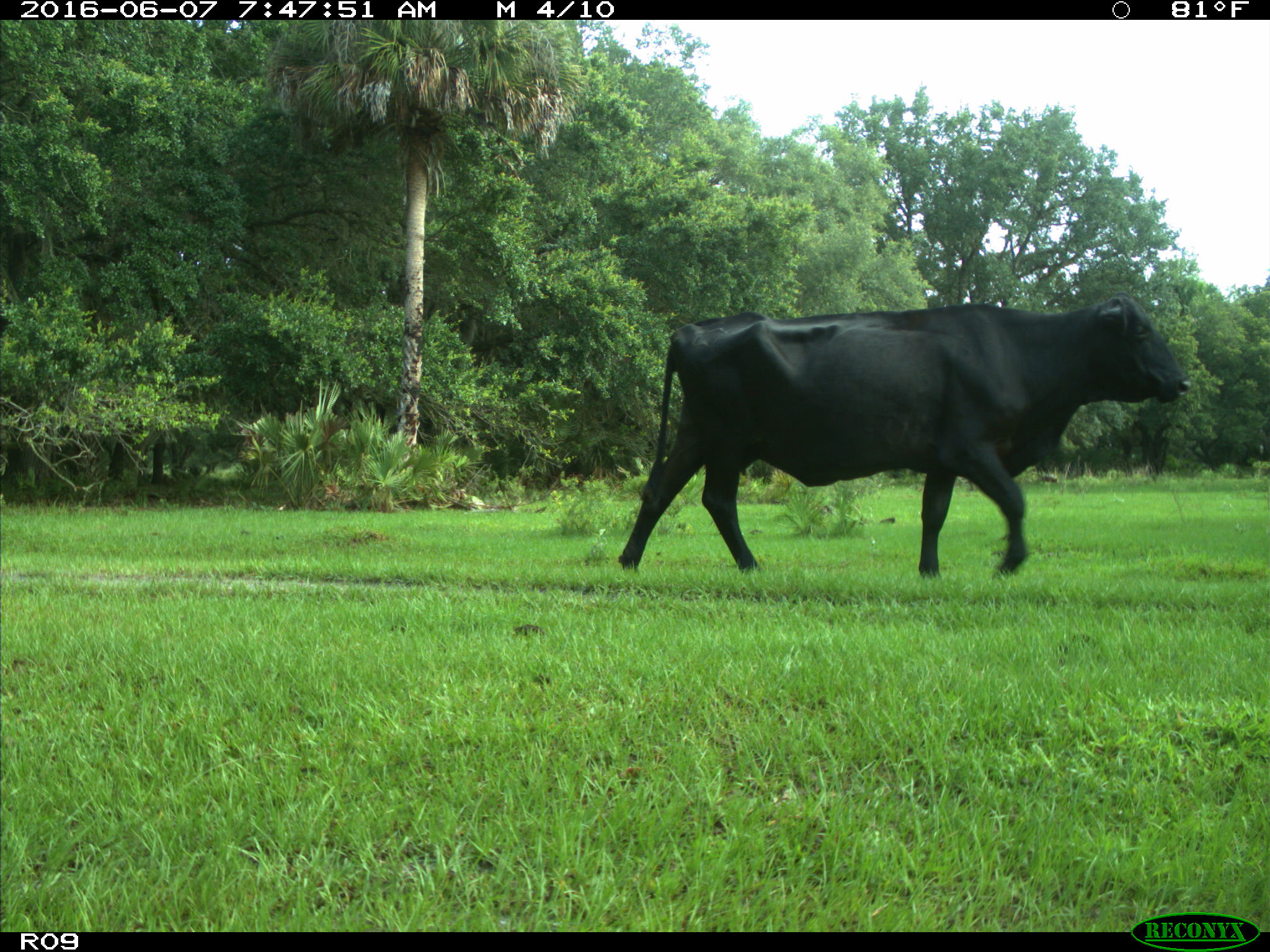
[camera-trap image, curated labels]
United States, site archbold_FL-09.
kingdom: Animalia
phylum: Chordata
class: Mammalia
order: Artiodactyla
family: Bovidae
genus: Bos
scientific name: Bos taurus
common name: domestic cow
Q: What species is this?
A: Bos taurus (domestic cow).